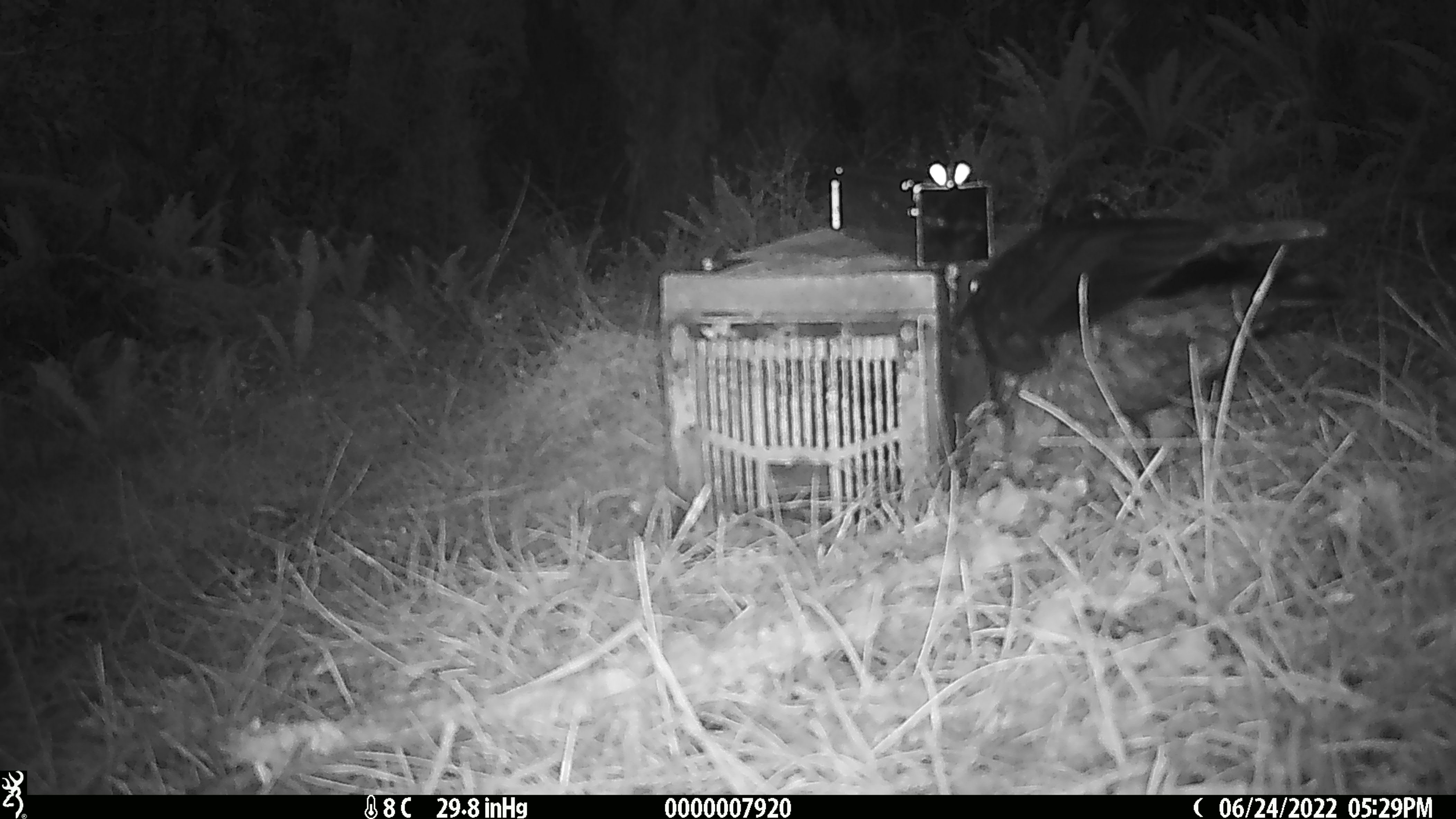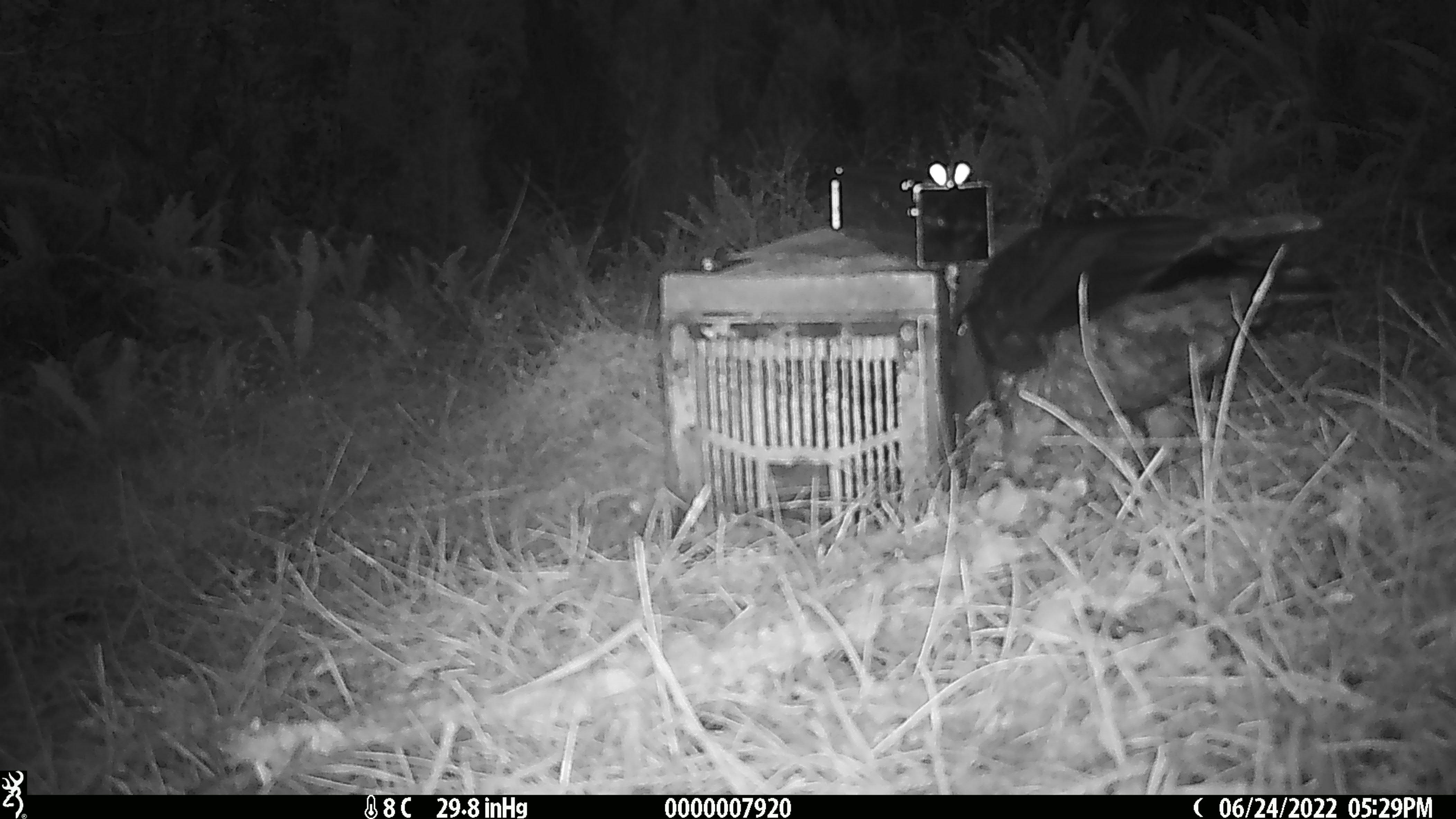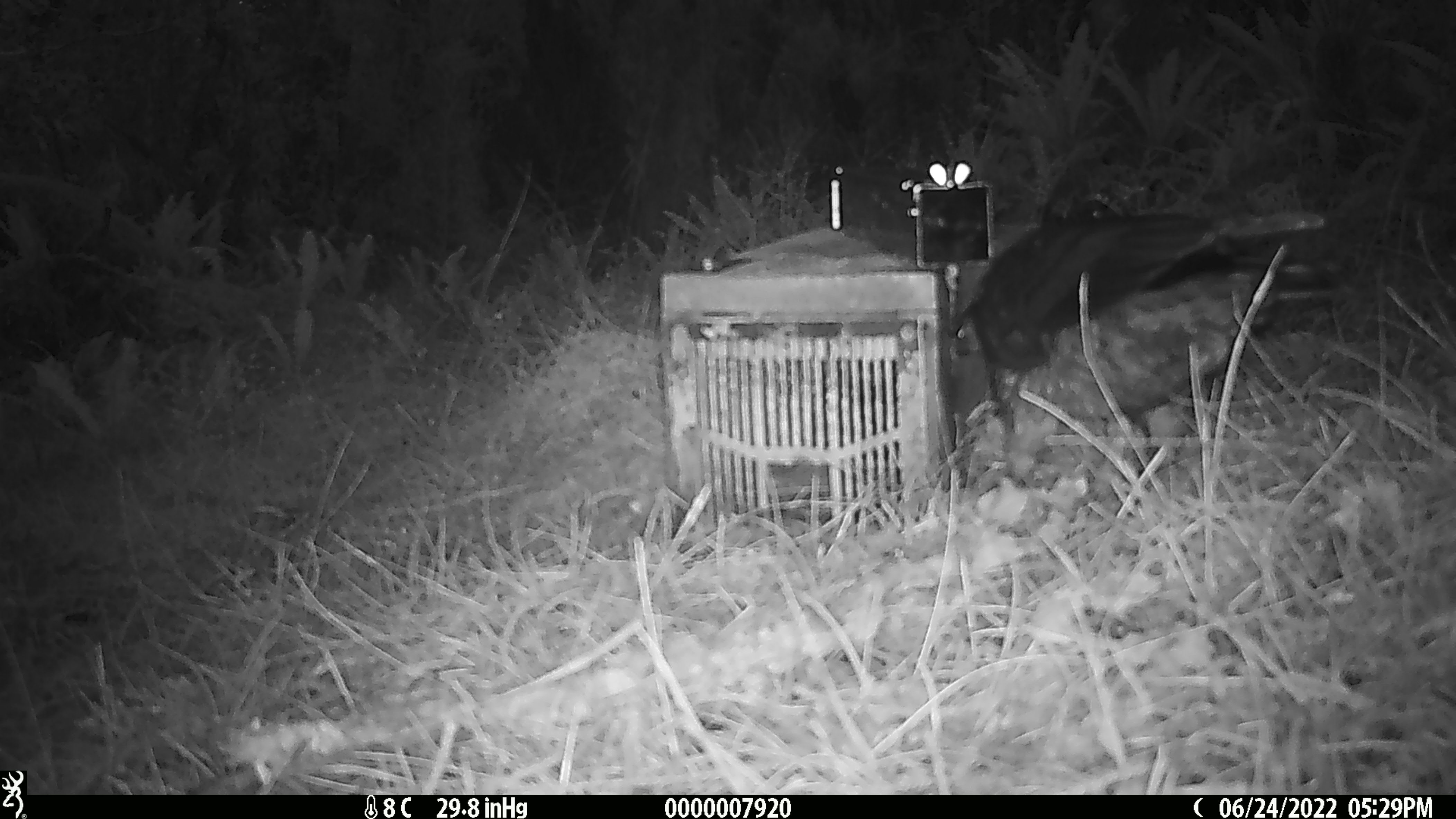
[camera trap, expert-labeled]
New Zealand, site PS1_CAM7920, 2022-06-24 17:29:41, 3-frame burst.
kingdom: Animalia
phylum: Chordata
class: Aves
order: Psittaciformes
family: Strigopidae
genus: Nestor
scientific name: Nestor notabilis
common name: kea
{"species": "kea (Nestor notabilis)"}